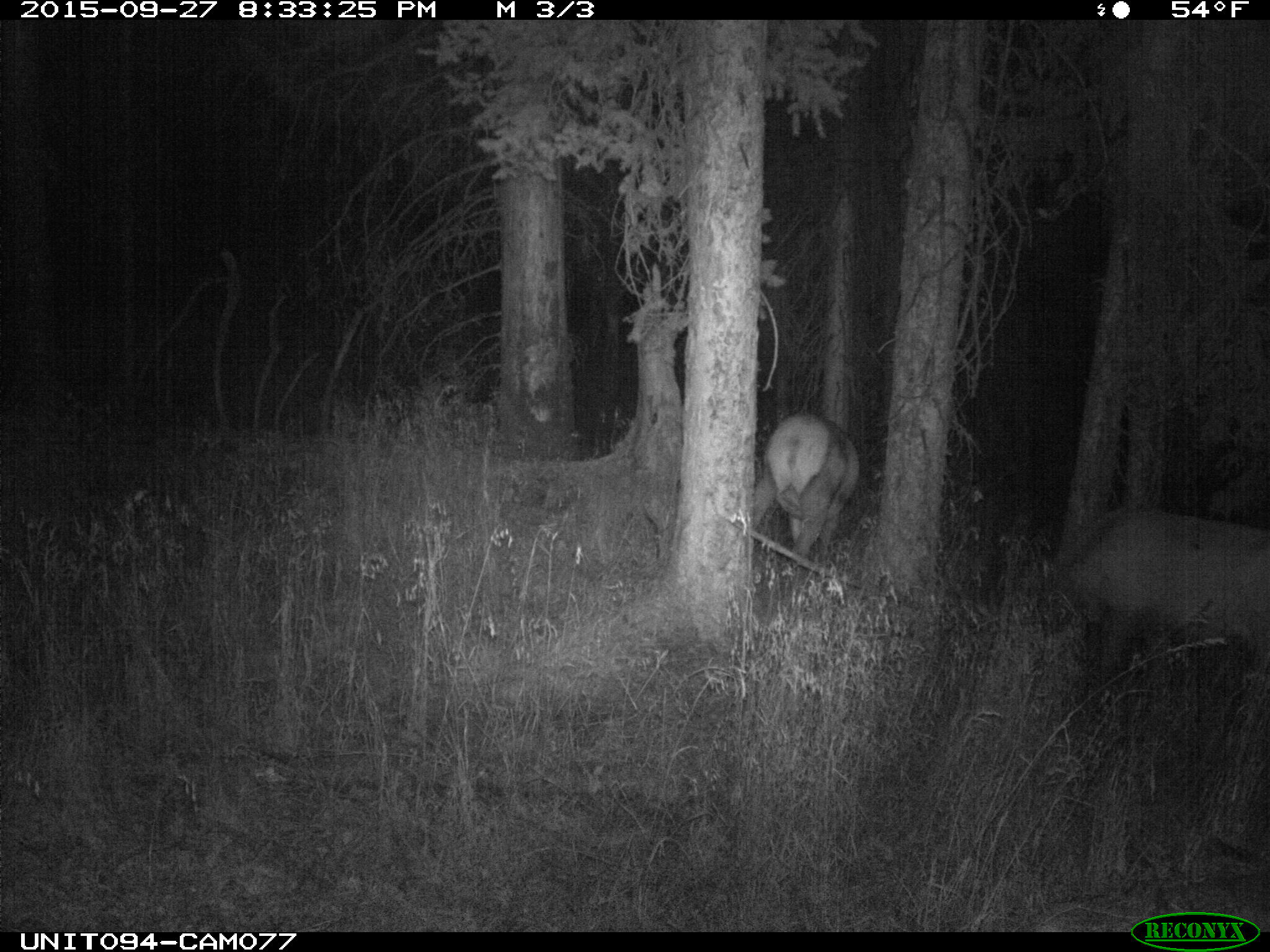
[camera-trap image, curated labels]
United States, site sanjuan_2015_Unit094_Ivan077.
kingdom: Animalia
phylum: Chordata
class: Mammalia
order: Artiodactyla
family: Cervidae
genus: Cervus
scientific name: Cervus elaphus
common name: red deer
Cervus elaphus (red deer).